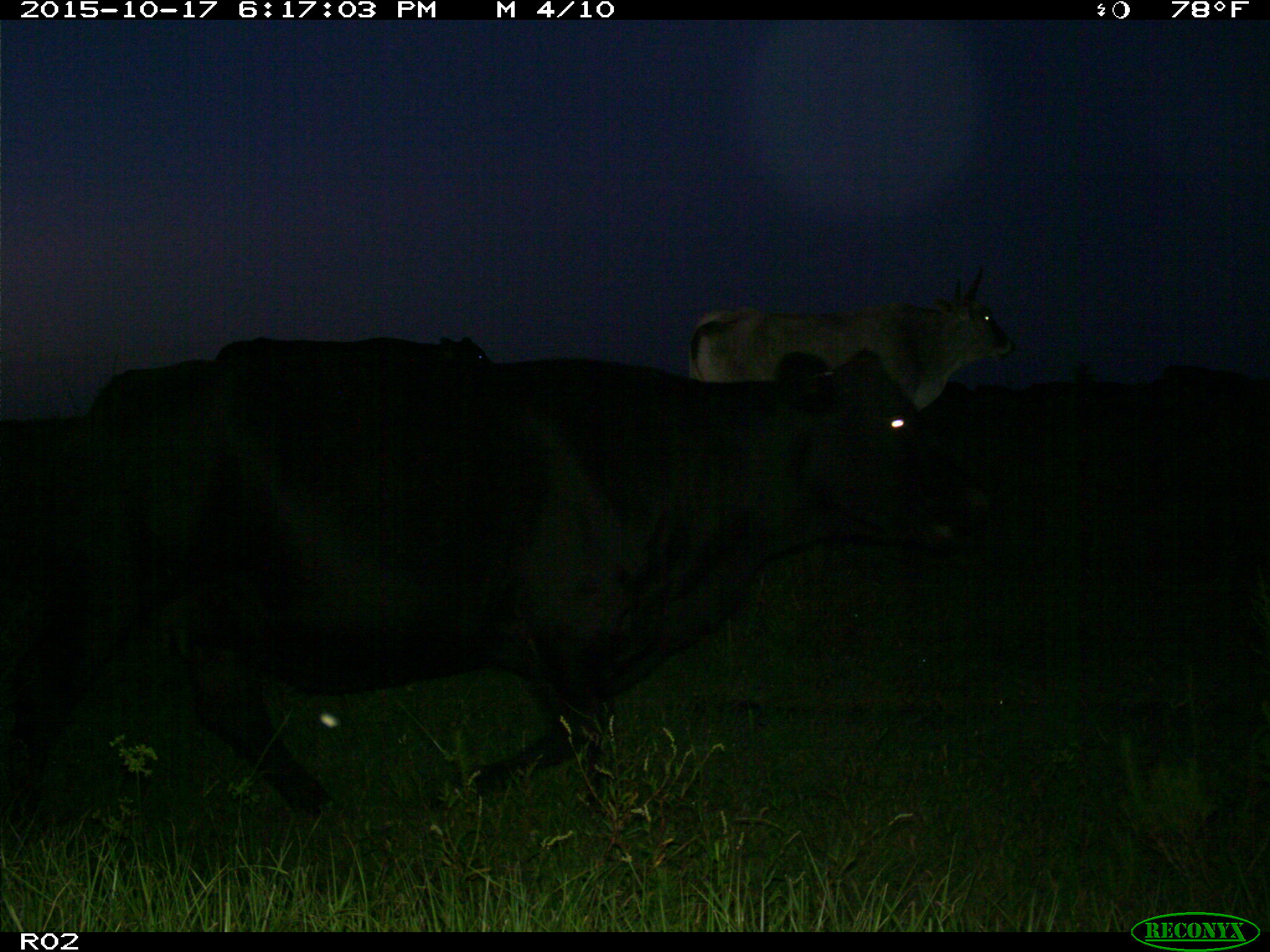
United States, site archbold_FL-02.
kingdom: Animalia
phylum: Chordata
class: Mammalia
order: Artiodactyla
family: Bovidae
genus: Bos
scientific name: Bos taurus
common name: domestic cow